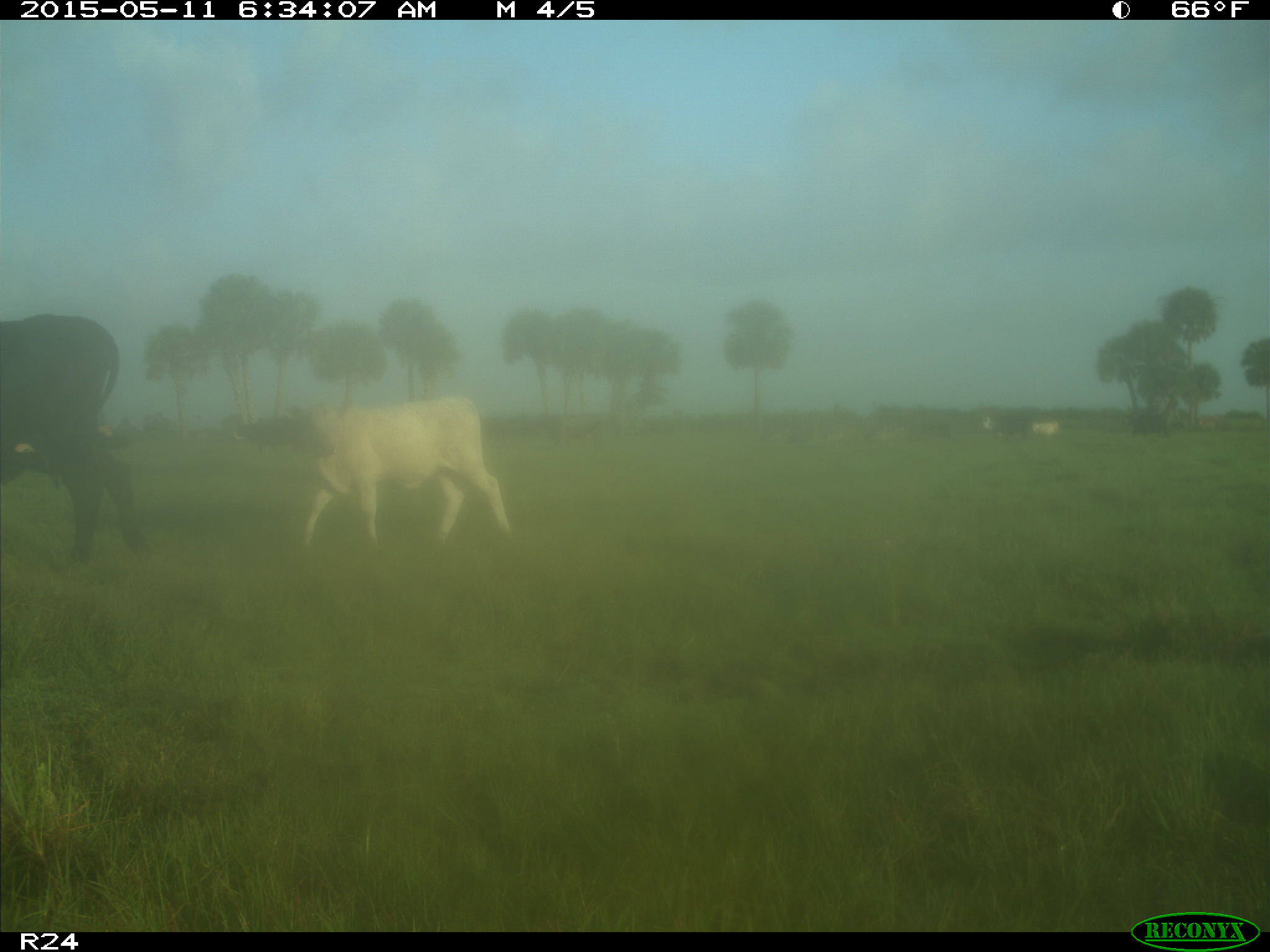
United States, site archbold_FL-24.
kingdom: Animalia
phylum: Chordata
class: Mammalia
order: Artiodactyla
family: Bovidae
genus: Bos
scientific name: Bos taurus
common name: domestic cow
Bos taurus (domestic cow).